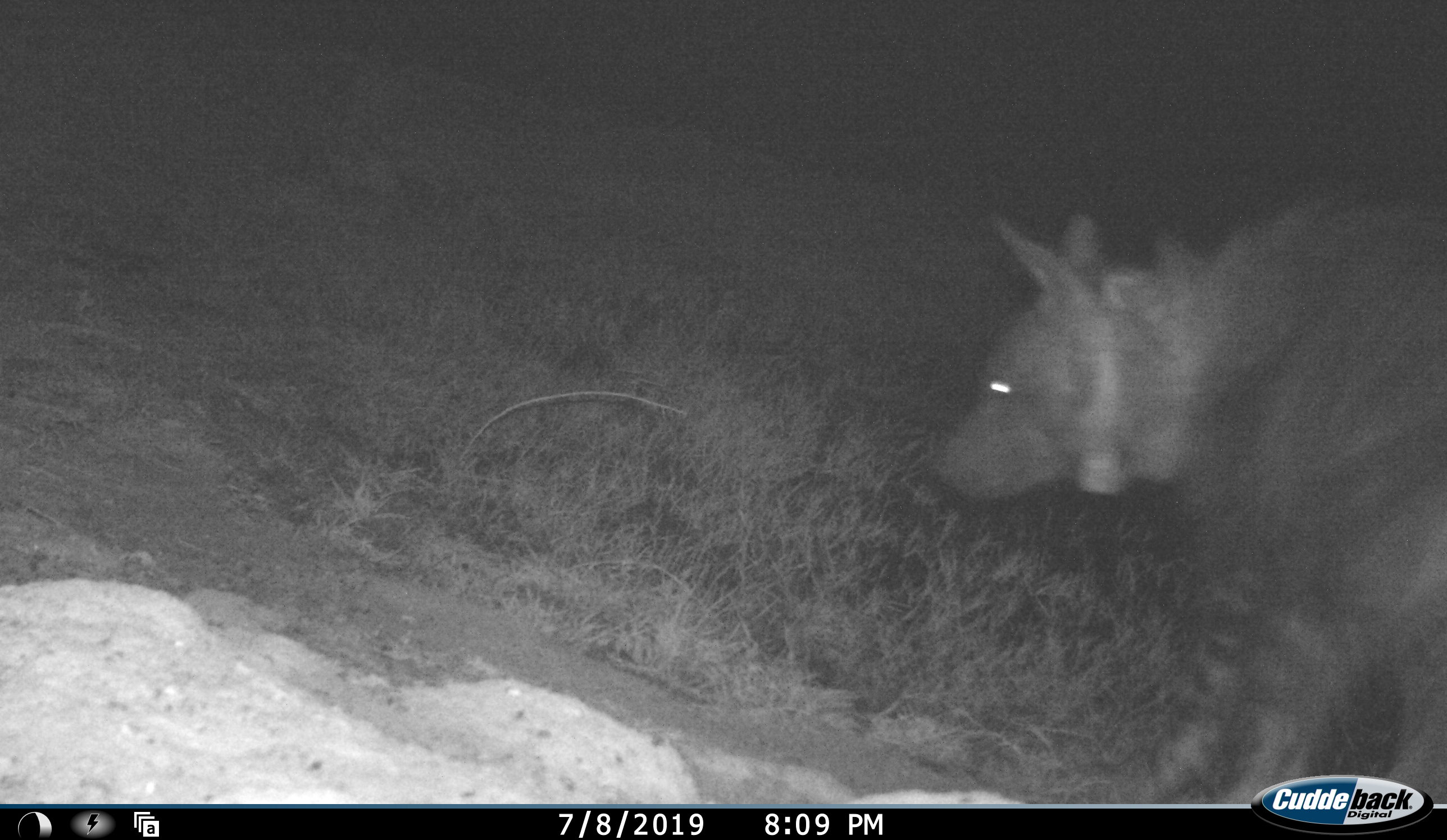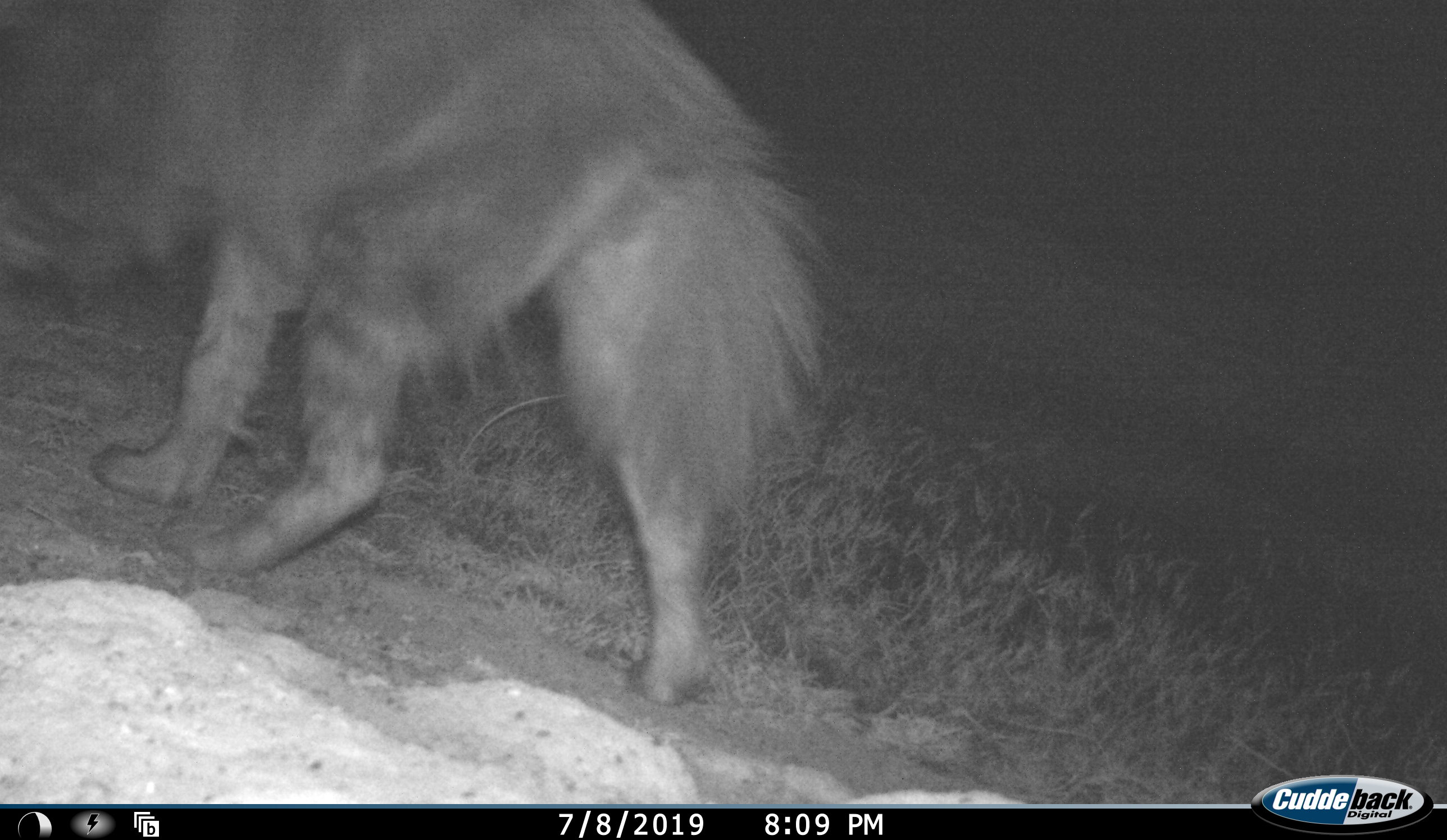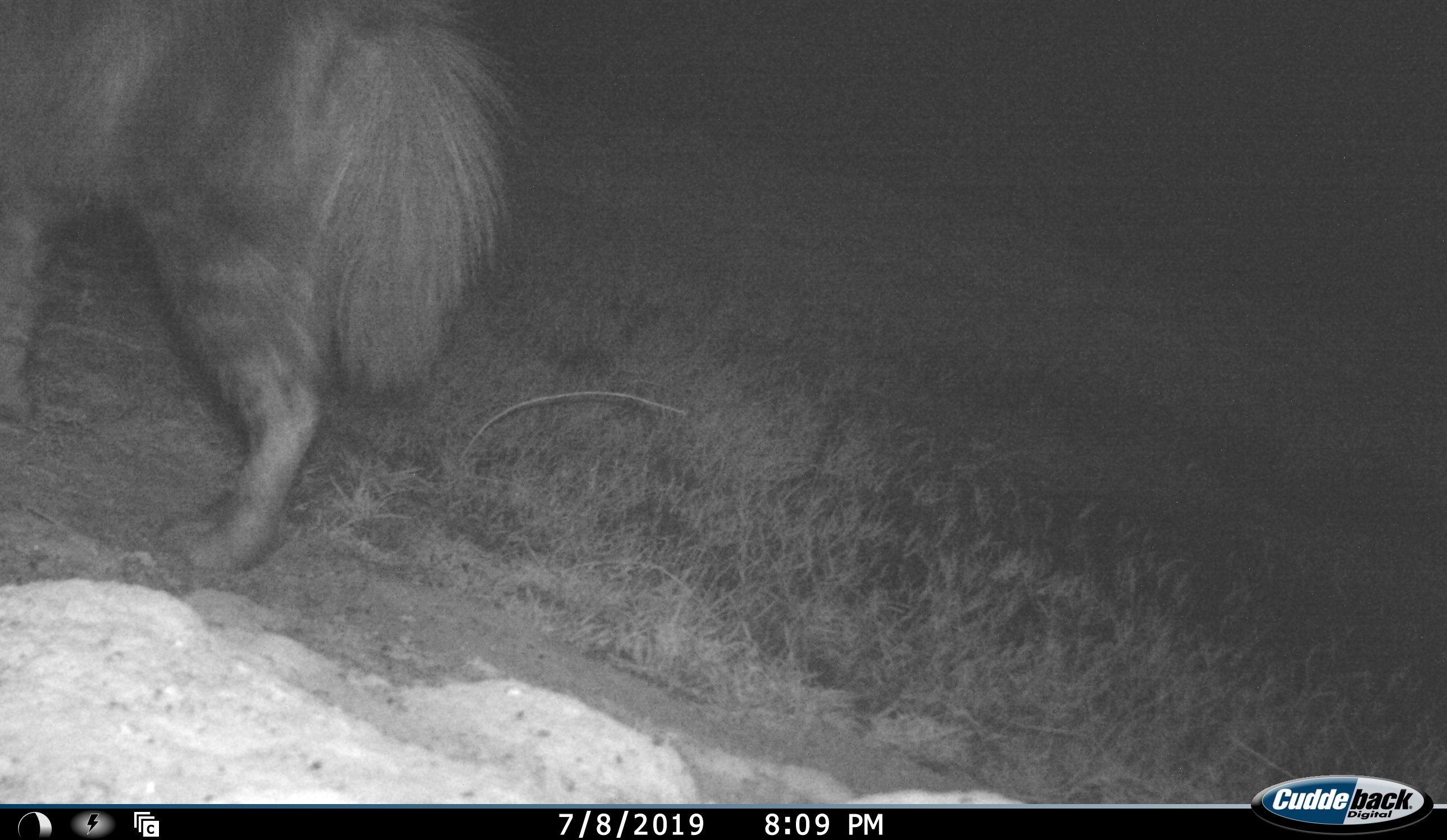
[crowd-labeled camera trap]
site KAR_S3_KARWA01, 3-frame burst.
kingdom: Animalia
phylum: Chordata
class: Mammalia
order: Carnivora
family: Hyaenidae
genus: Parahyaena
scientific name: Parahyaena brunnea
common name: brown hyena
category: hyenabrown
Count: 1.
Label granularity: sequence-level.